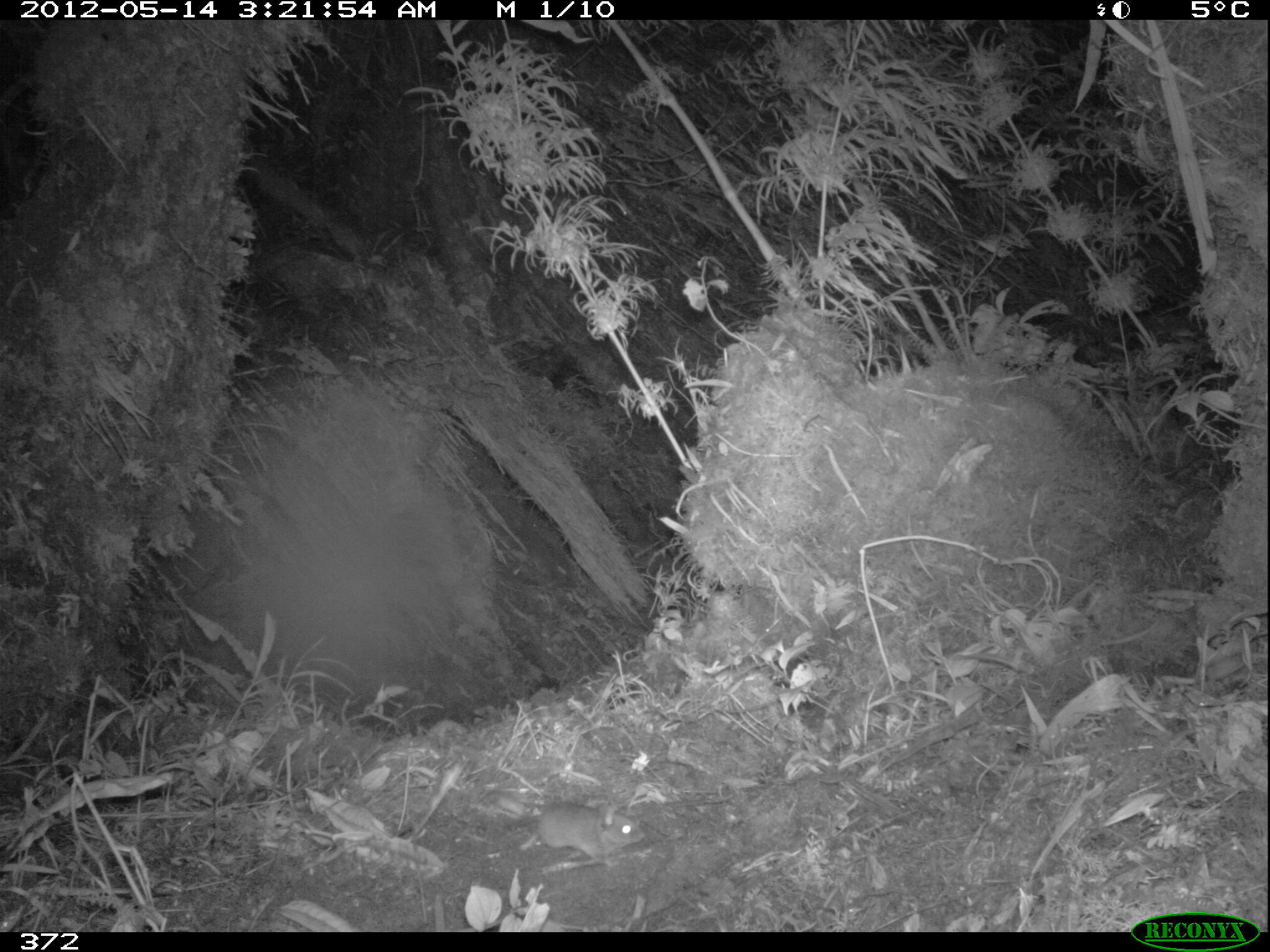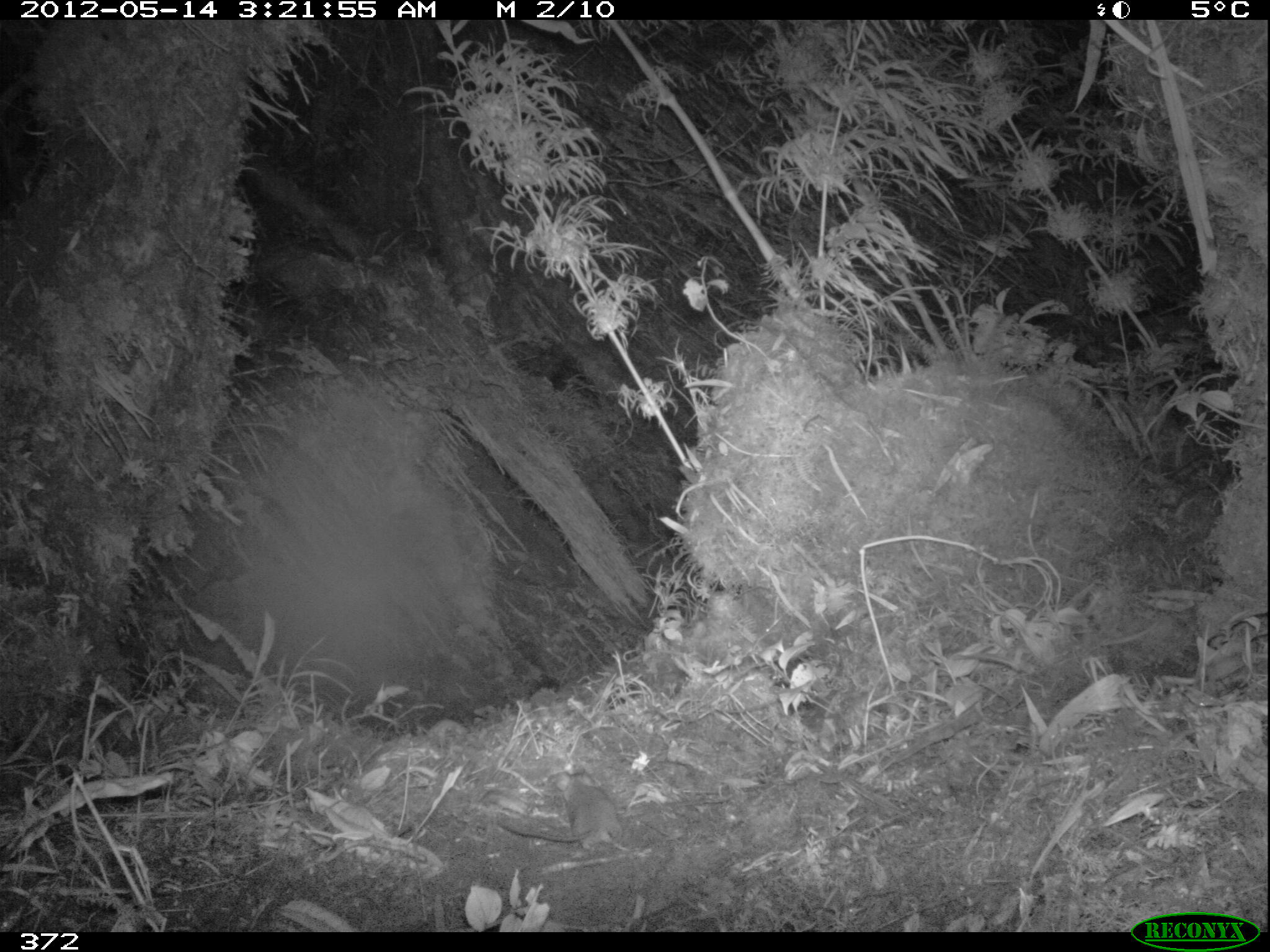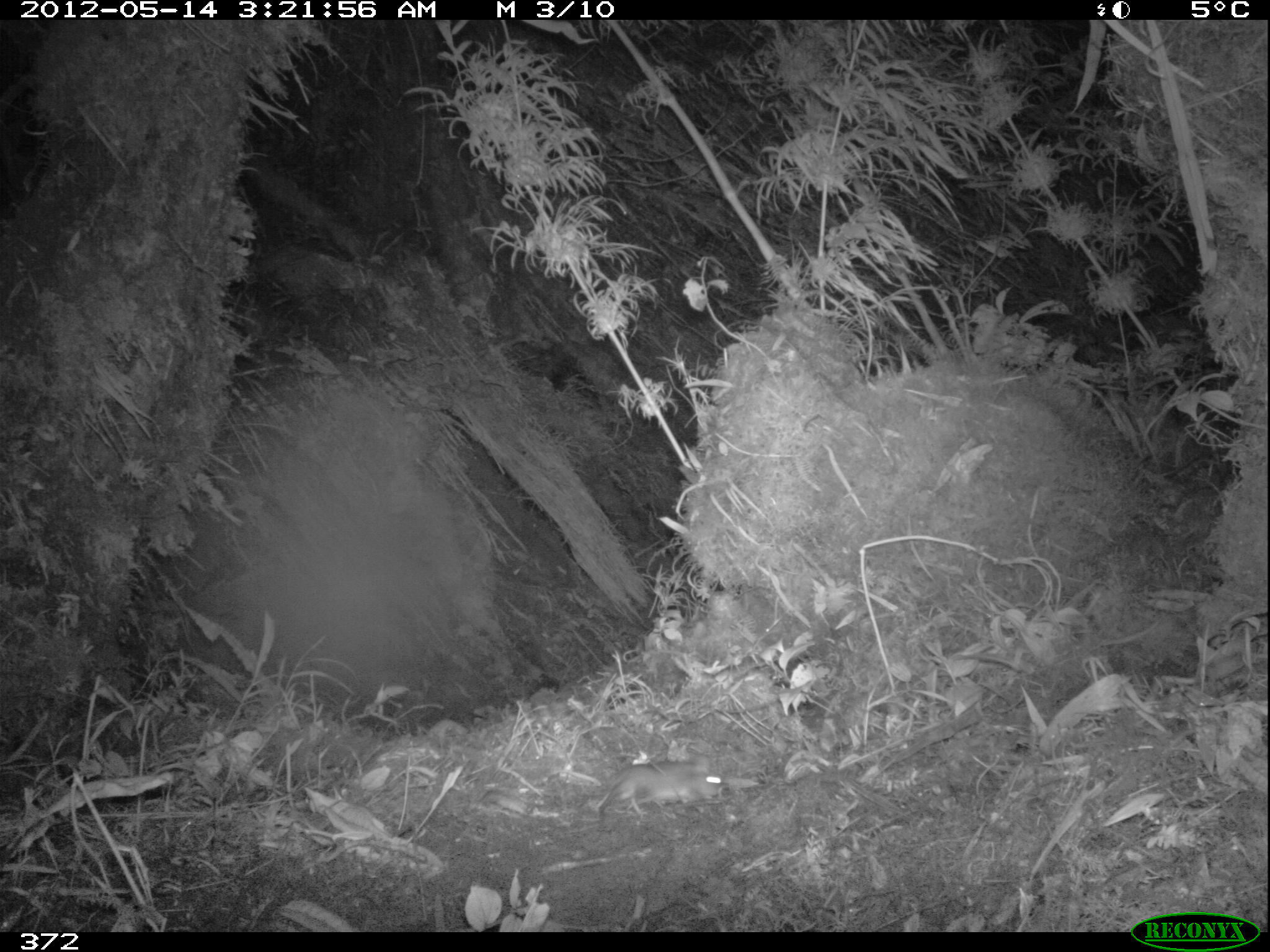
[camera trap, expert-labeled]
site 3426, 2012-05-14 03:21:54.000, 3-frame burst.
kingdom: Animalia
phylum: Chordata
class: Mammalia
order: Rodentia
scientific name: Rodentia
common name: rodents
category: unknown rodent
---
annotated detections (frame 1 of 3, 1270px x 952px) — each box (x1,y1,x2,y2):
unknown rodent: (503,800,646,865)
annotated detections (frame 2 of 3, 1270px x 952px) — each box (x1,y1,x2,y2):
unknown rodent: (499,770,628,850)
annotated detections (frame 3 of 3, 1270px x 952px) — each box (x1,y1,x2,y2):
unknown rodent: (598,760,726,827)